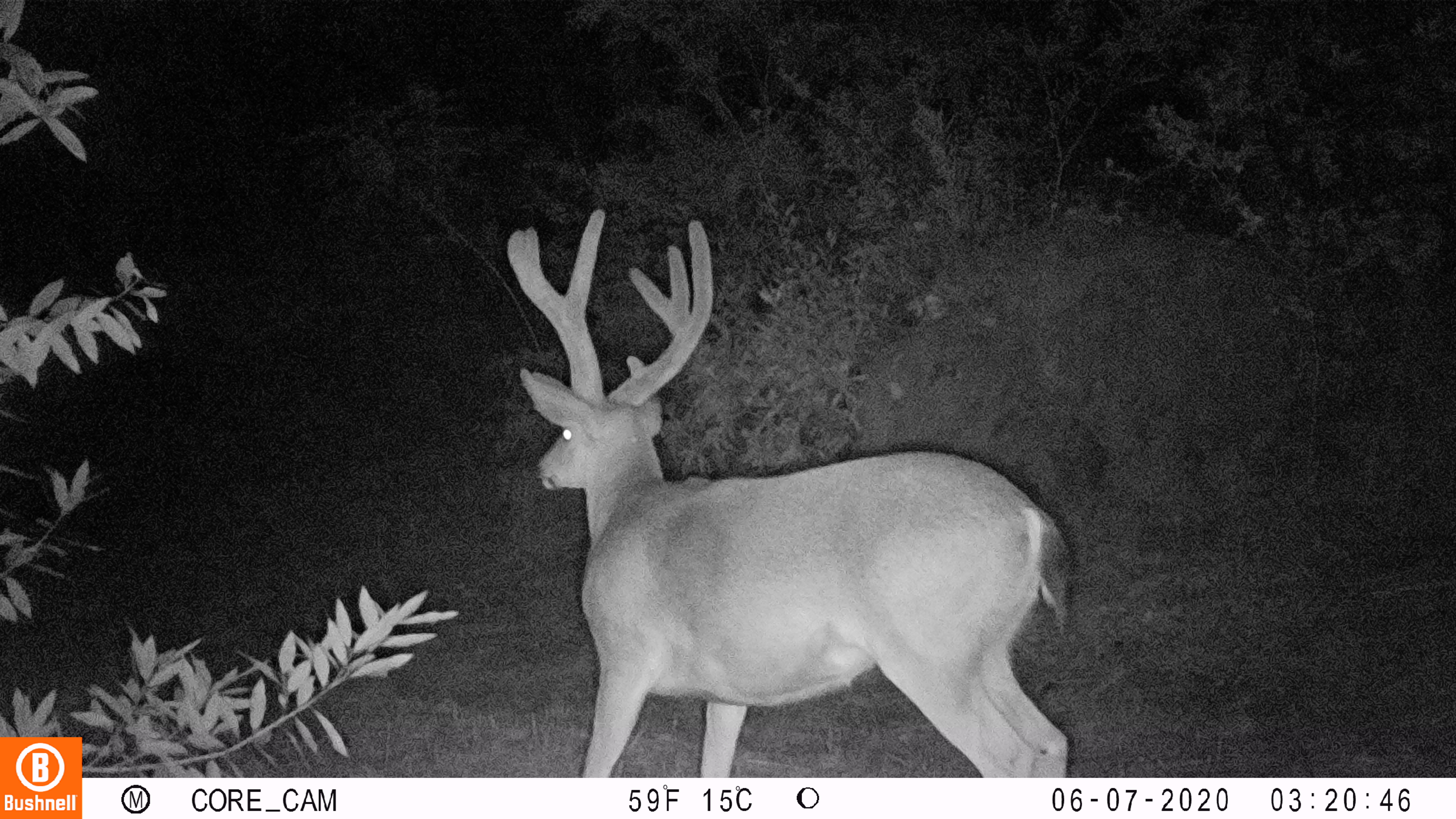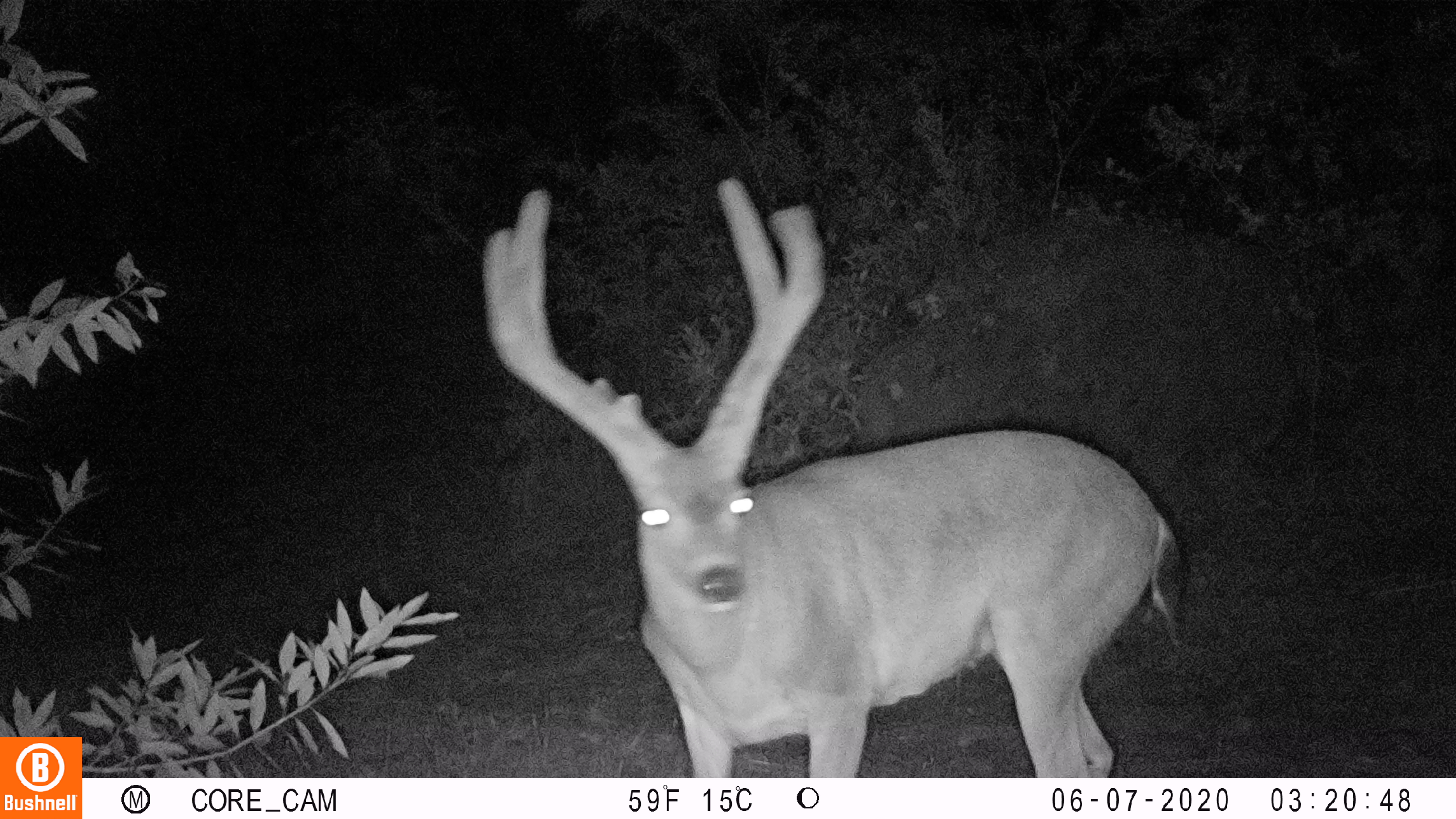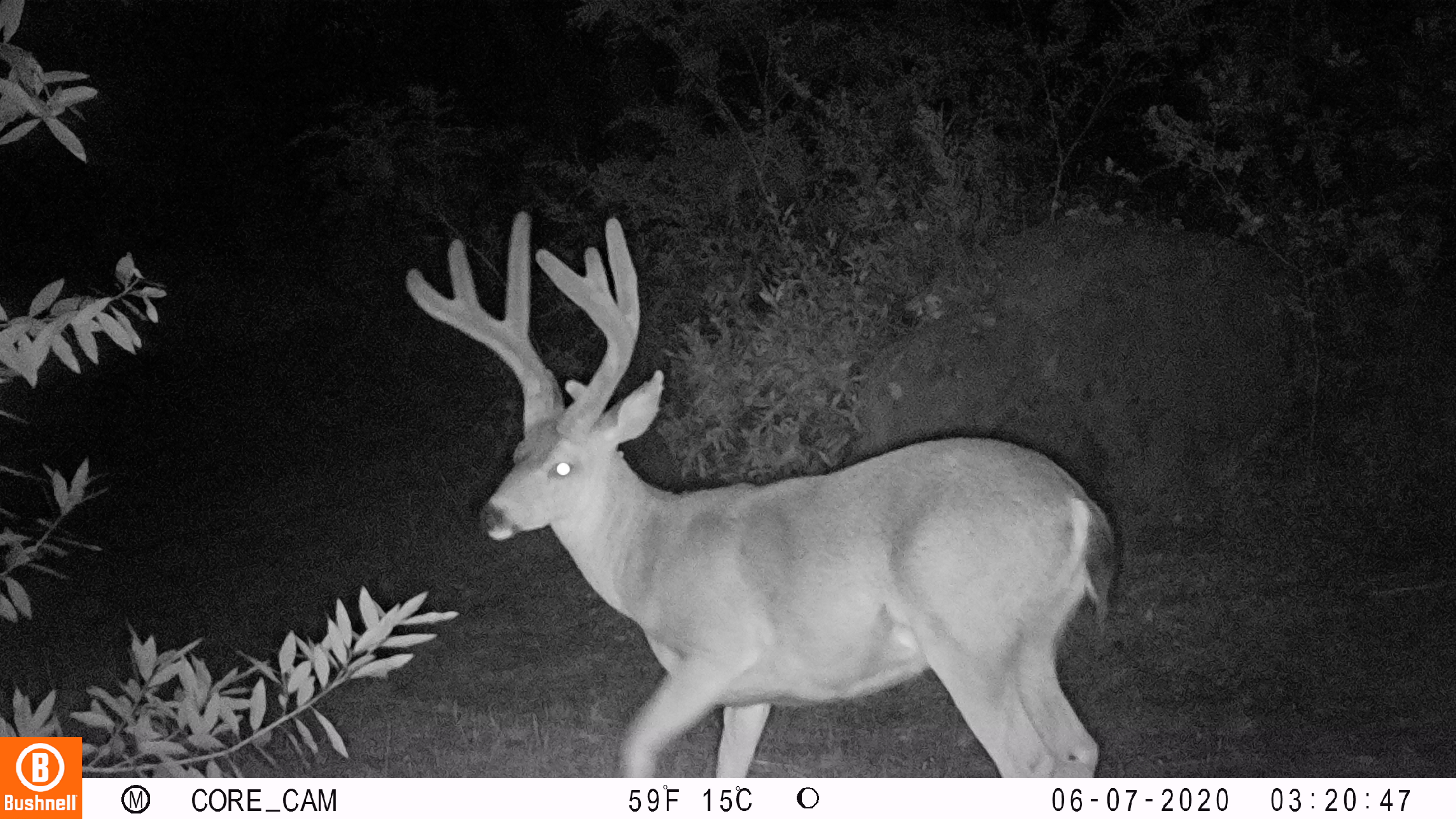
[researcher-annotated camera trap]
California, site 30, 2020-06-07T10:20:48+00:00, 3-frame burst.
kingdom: Animalia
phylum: Chordata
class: Mammalia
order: Artiodactyla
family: Cervidae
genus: Odocoileus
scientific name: Odocoileus hemionus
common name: mule deer